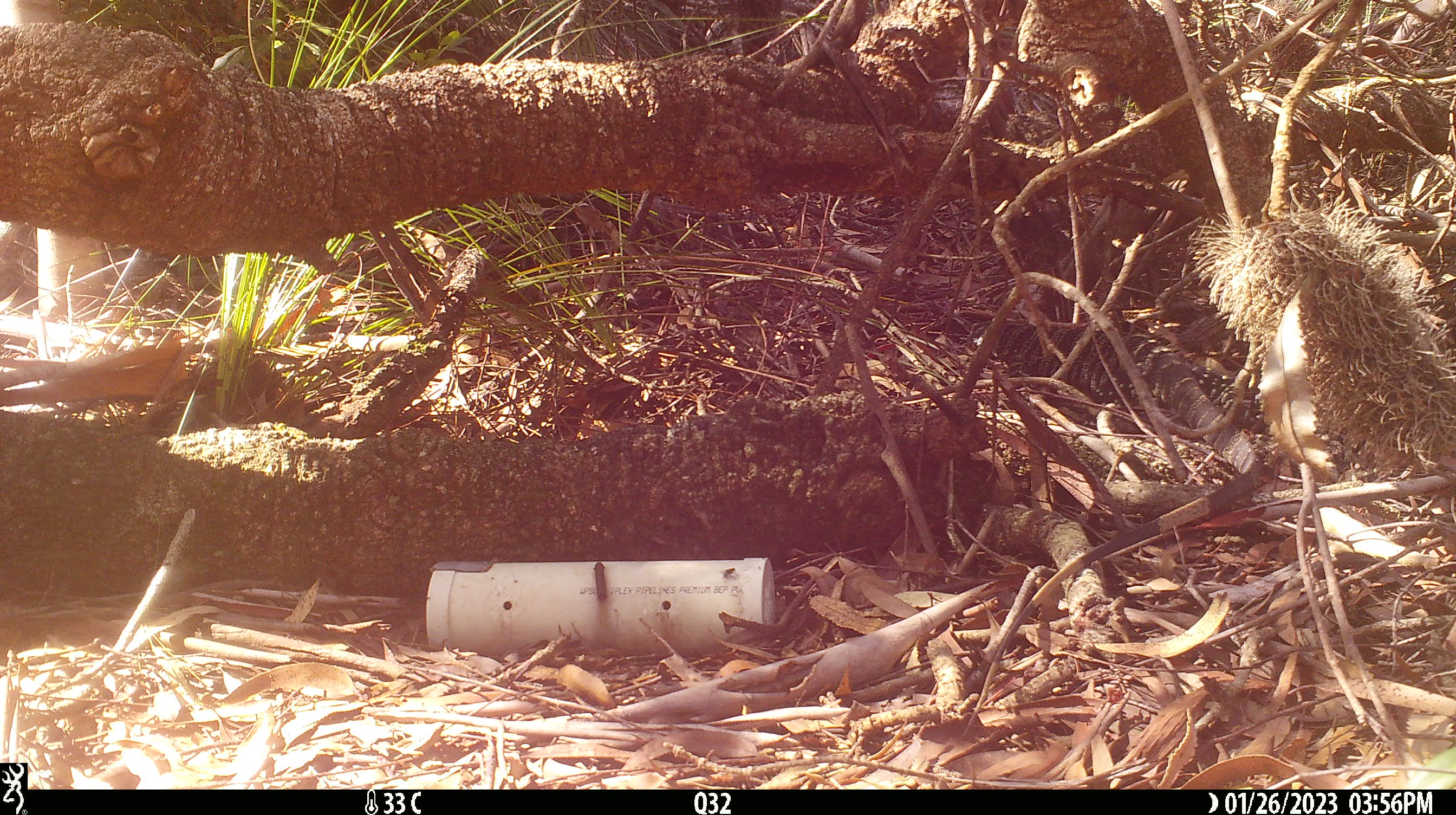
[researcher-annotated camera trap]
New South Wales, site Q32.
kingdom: Animalia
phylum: Chordata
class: Reptilia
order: Squamata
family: Varanidae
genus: Varanus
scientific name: Varanus varius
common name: lace monitor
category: goanna